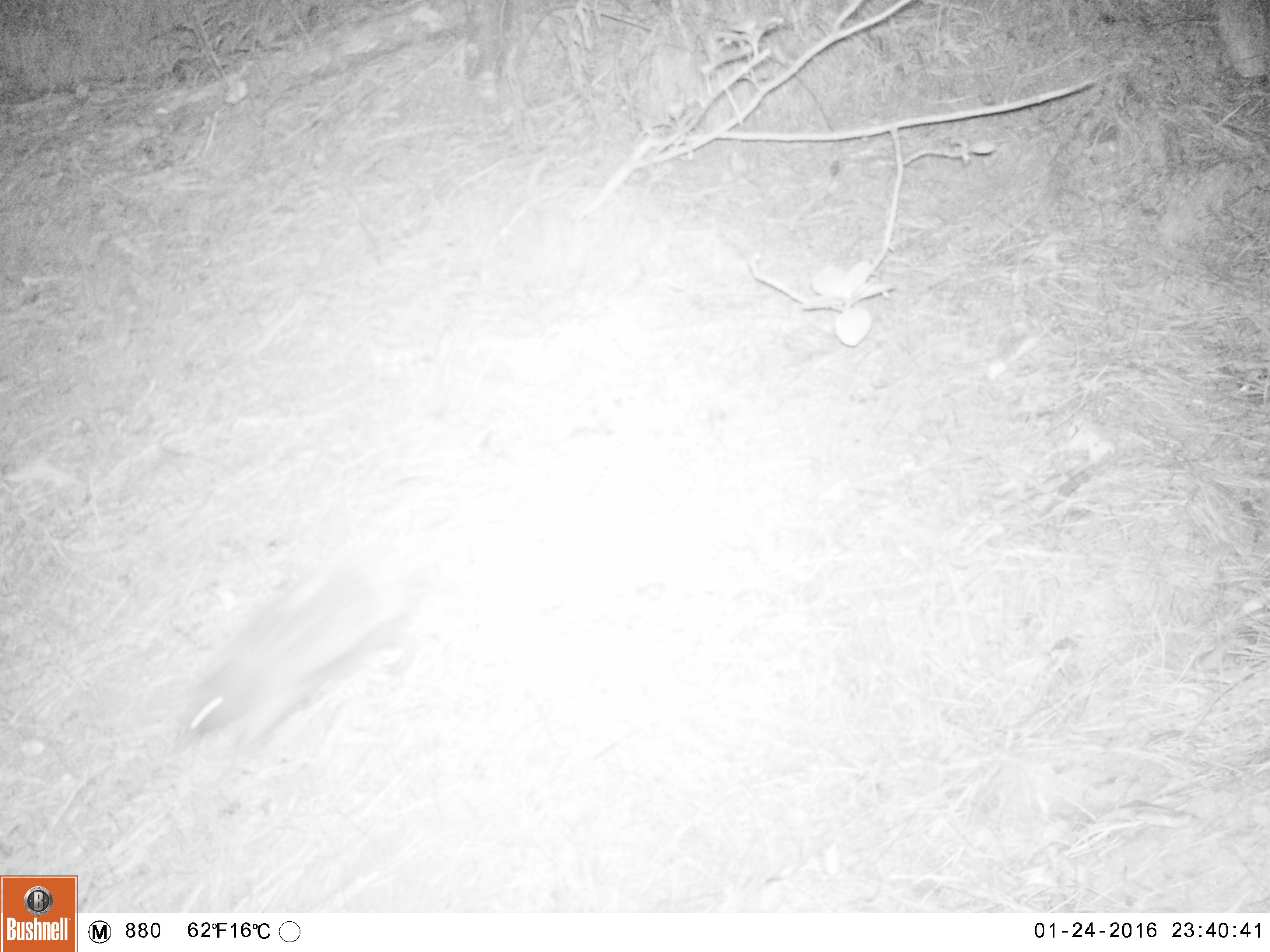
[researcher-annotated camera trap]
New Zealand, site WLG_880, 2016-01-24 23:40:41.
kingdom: Animalia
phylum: Chordata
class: Mammalia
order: Eulipotyphla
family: Erinaceidae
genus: Erinaceus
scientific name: Erinaceus europaeus europaeus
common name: european hedgehog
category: hedgehog